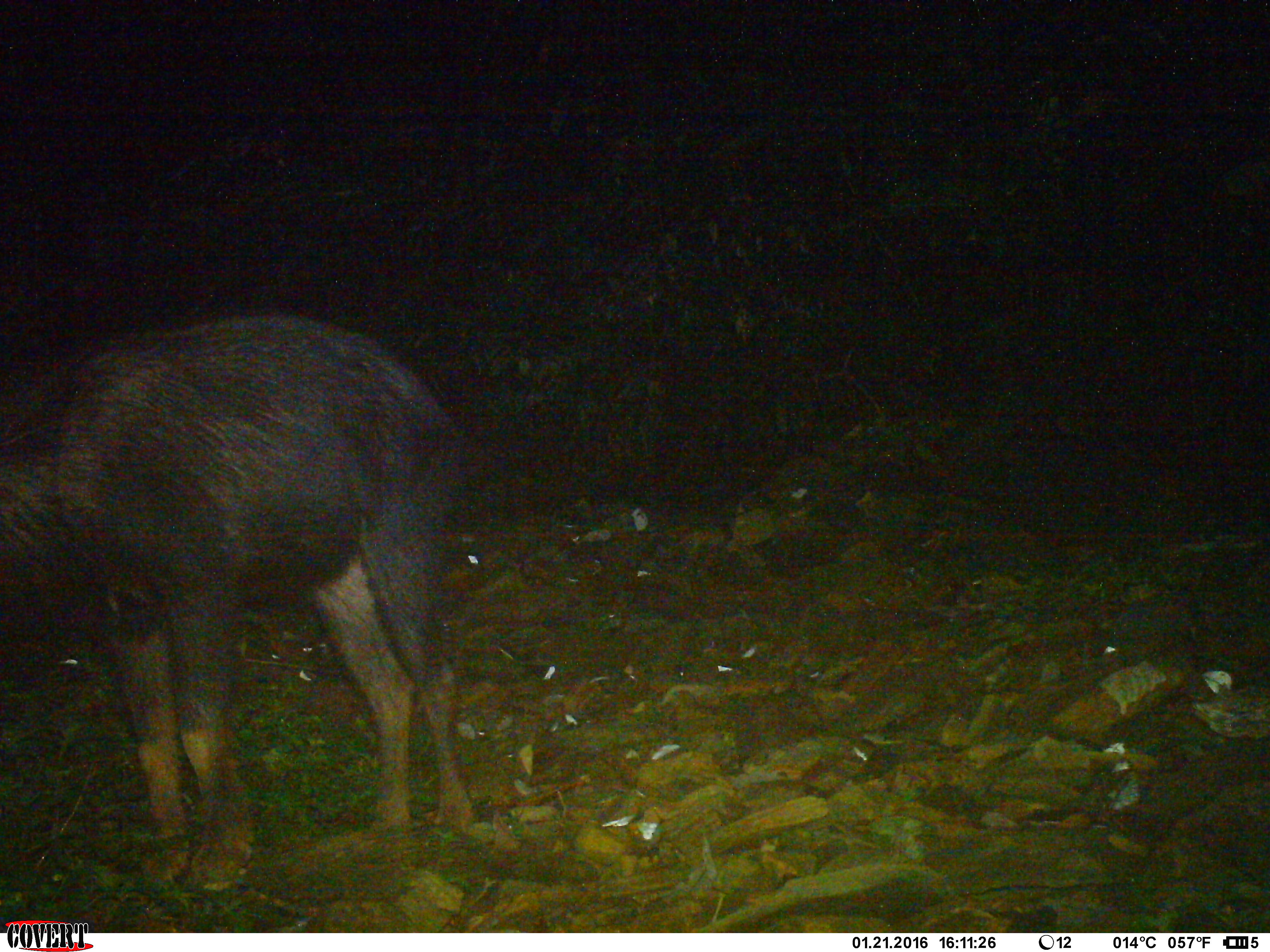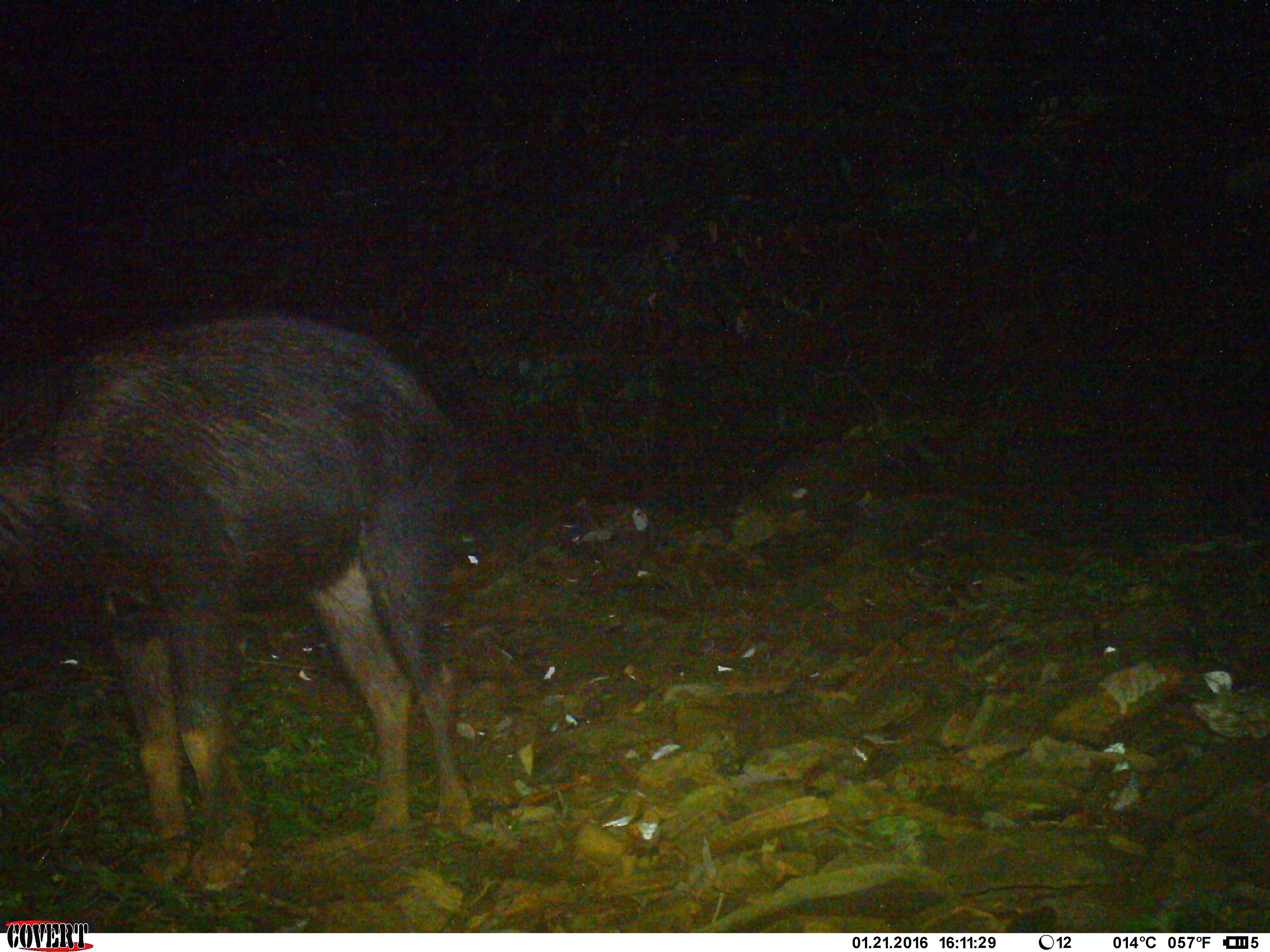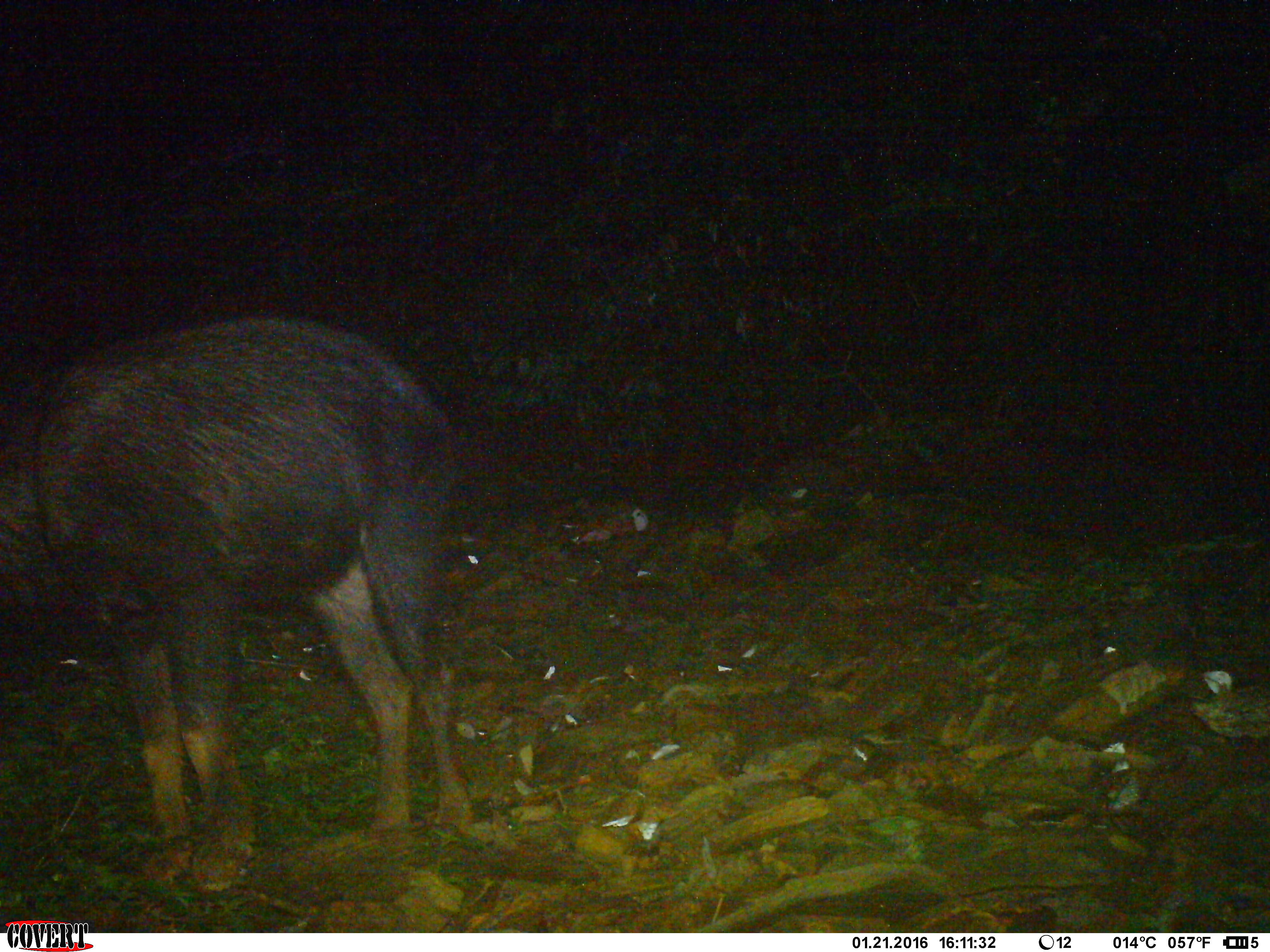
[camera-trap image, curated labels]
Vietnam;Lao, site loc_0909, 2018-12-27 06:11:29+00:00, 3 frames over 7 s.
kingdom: Animalia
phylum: Chordata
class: Mammalia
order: Artiodactyla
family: Bovidae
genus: Capricornis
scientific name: Capricornis sumatraensis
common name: chinese serow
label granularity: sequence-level